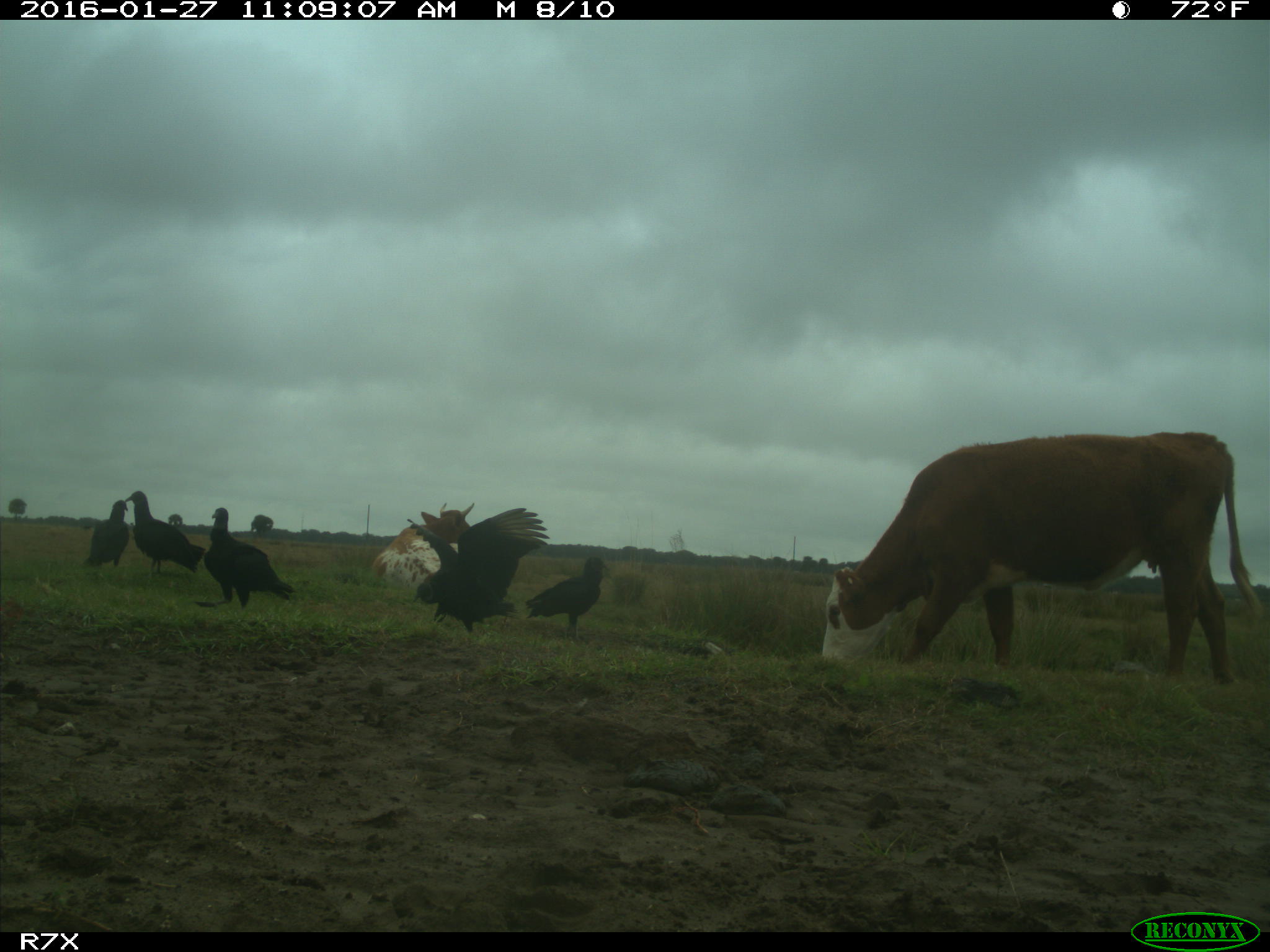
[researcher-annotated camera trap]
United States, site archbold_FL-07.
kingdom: Animalia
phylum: Chordata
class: Mammalia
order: Artiodactyla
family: Bovidae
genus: Bos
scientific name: Bos taurus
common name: domestic cow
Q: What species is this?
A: Bos taurus (domestic cow).